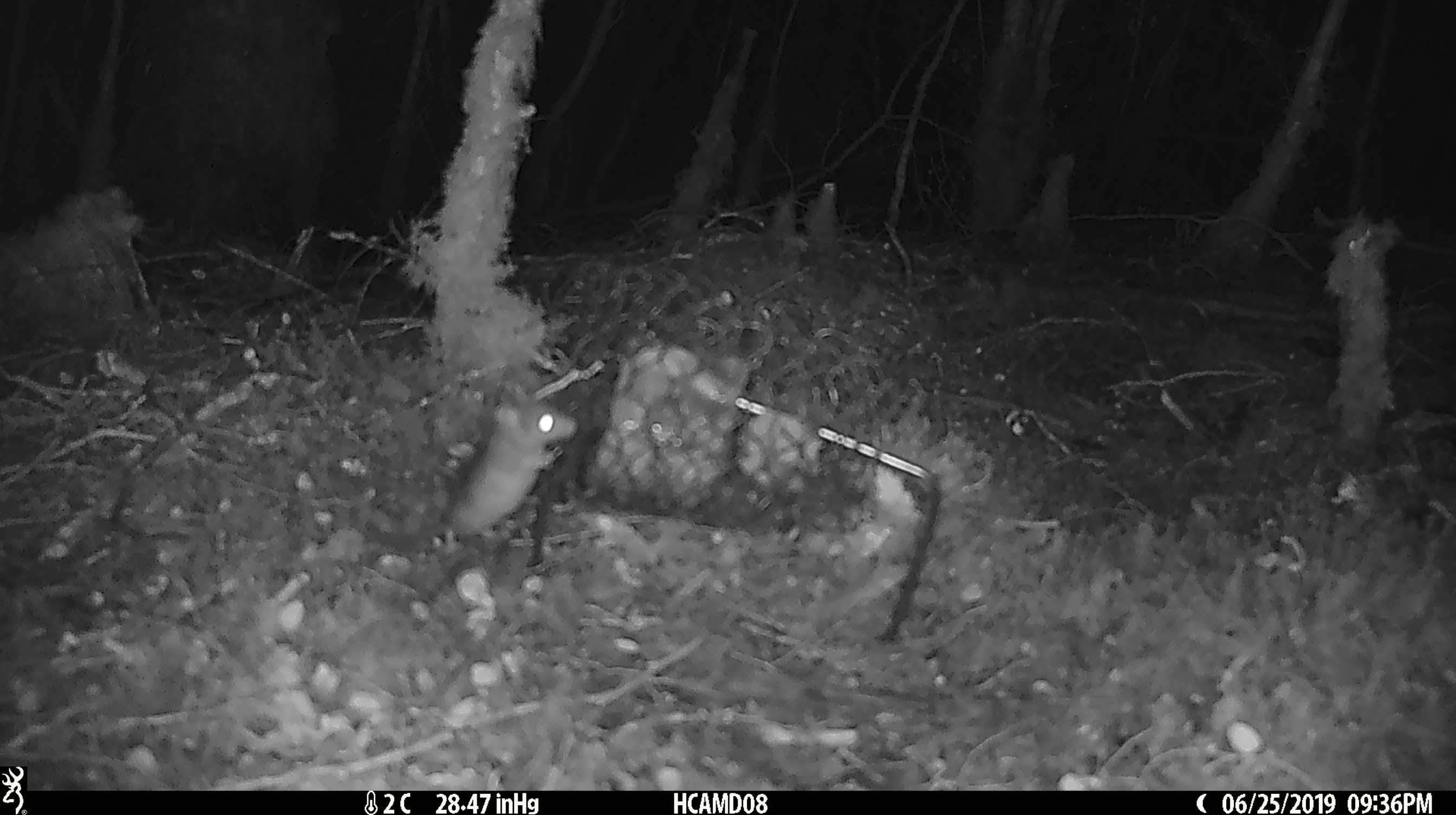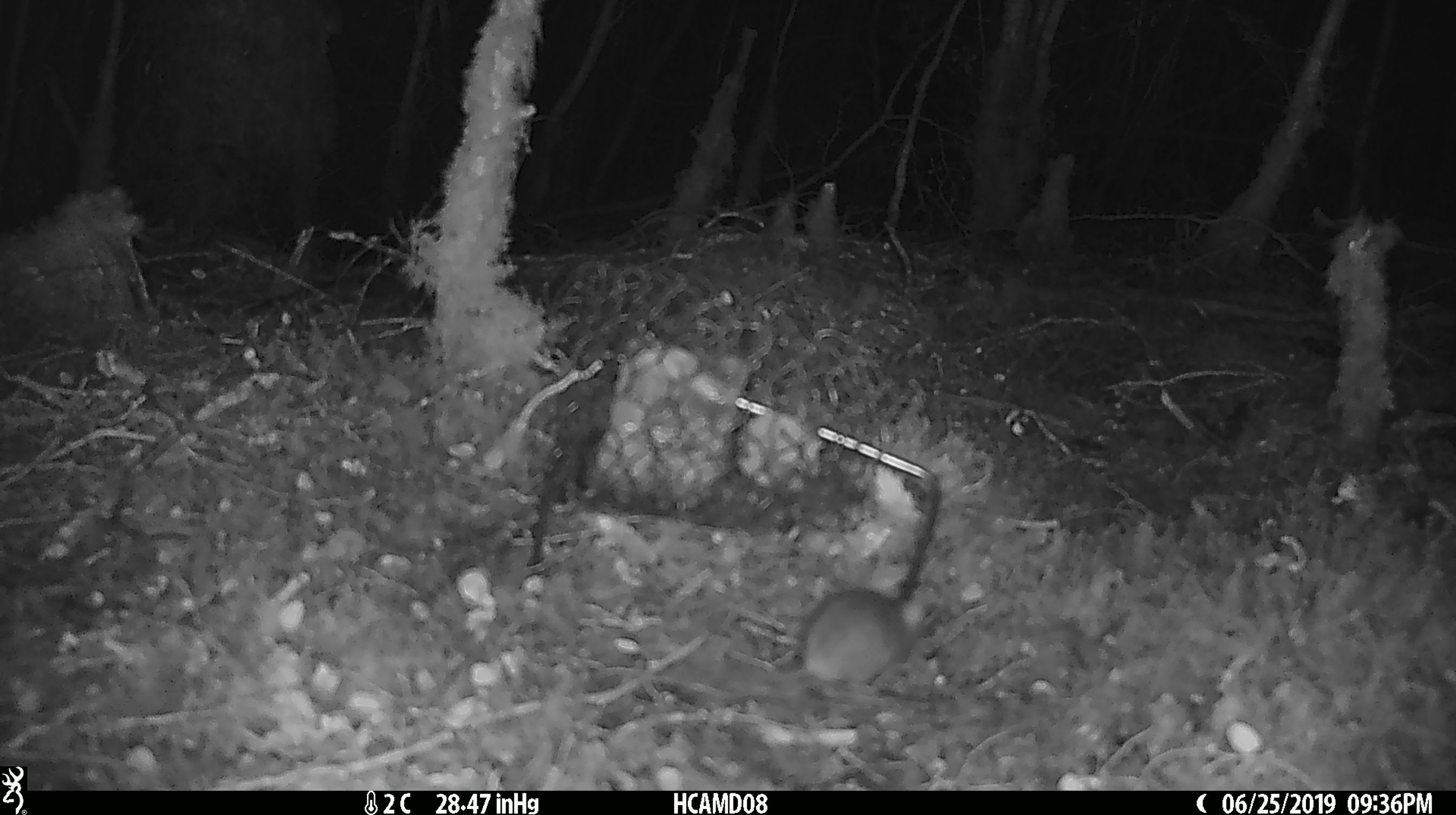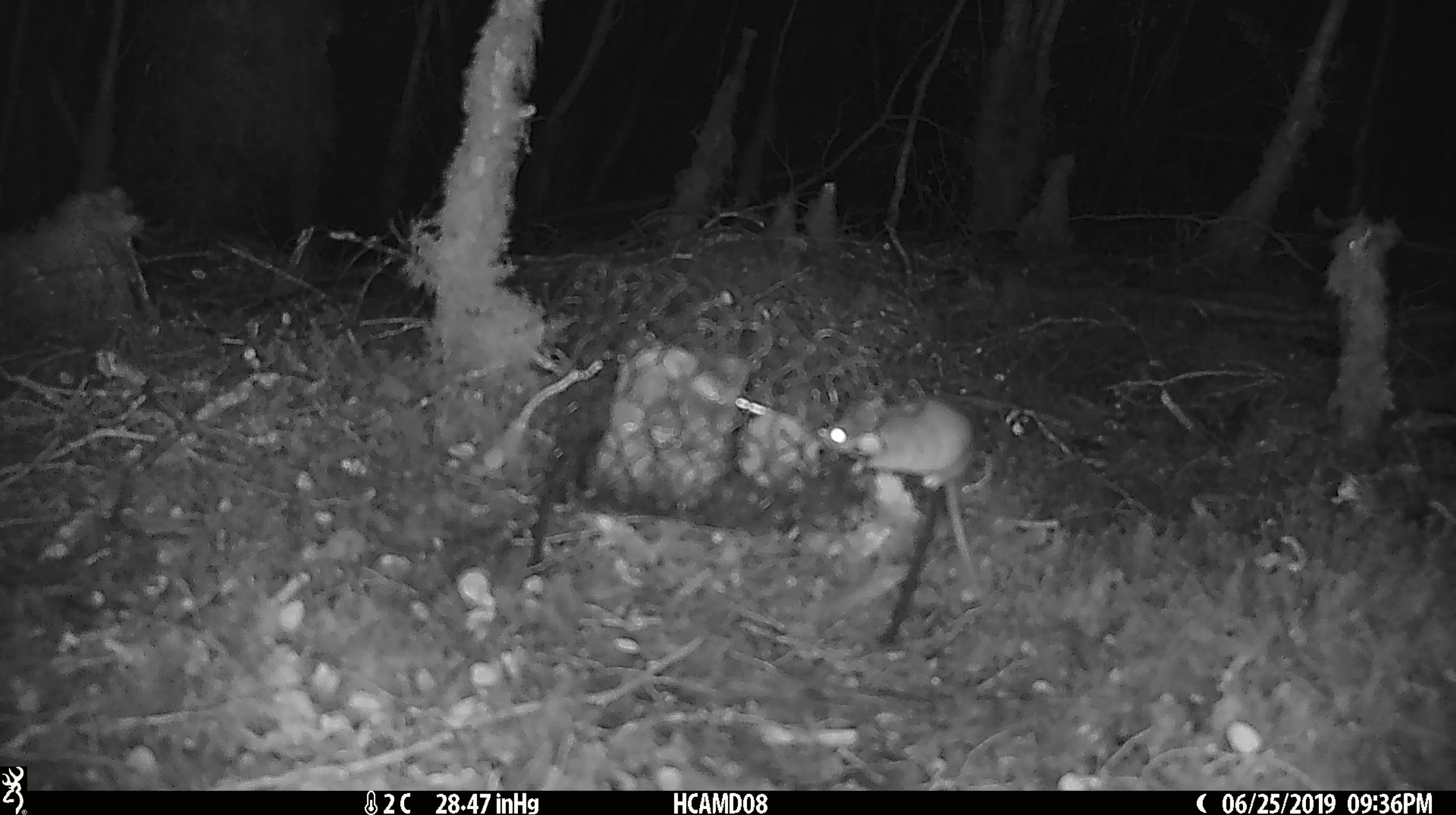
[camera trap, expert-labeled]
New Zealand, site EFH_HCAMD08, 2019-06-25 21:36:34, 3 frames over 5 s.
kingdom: Animalia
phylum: Chordata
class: Mammalia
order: Rodentia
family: Muridae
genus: Mus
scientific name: Mus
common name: mouse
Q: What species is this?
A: Mouse (Mus).